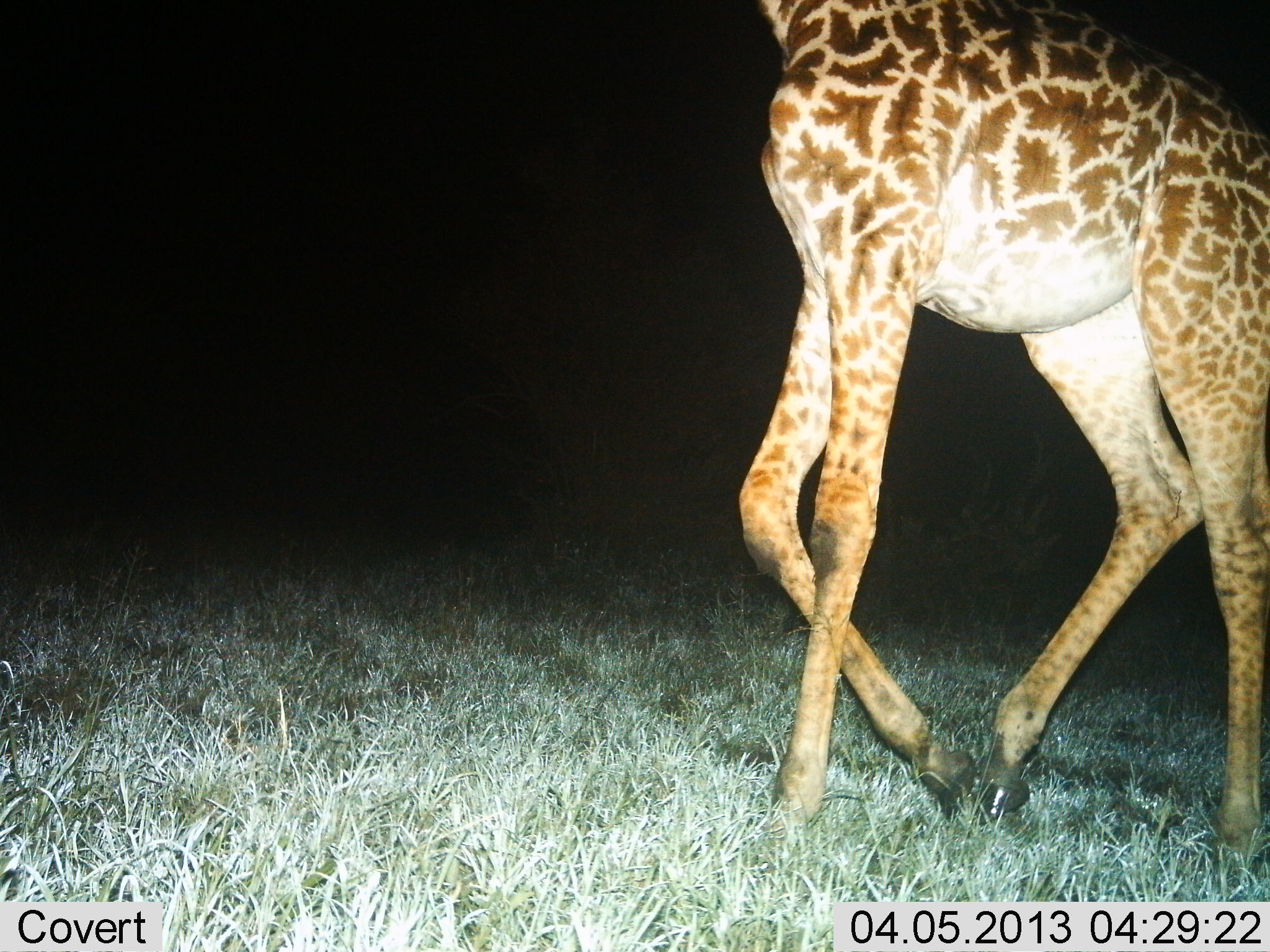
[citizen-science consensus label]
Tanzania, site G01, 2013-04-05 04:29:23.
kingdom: Animalia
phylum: Chordata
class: Mammalia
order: Artiodactyla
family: Giraffidae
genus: Giraffa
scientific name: Giraffa camelopardalis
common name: giraffe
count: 1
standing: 15%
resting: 0%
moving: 87%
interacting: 0%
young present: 3%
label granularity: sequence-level